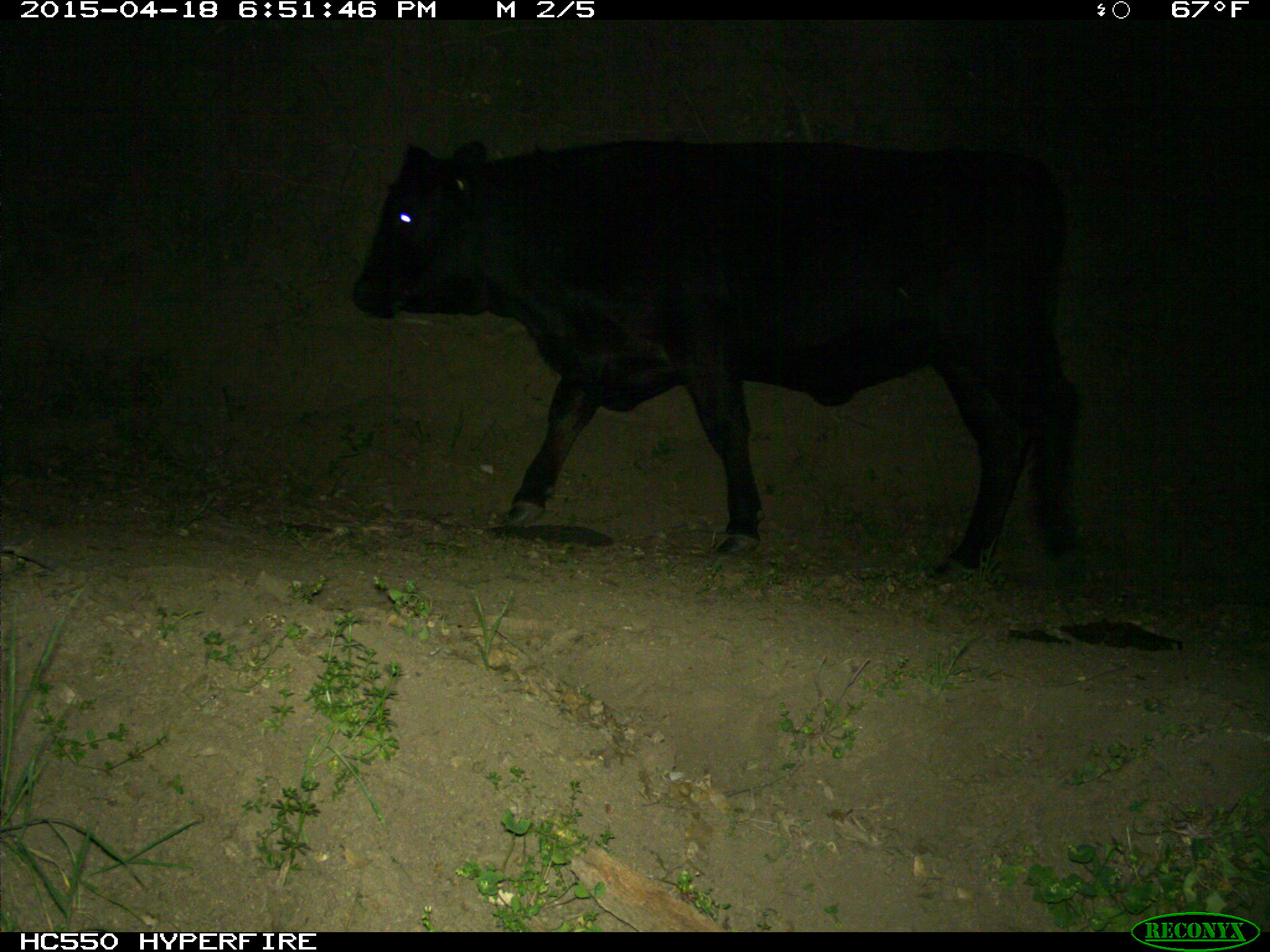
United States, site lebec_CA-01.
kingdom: Animalia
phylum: Chordata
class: Mammalia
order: Artiodactyla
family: Bovidae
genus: Bos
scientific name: Bos taurus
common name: domestic cow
Bos taurus (domestic cow).